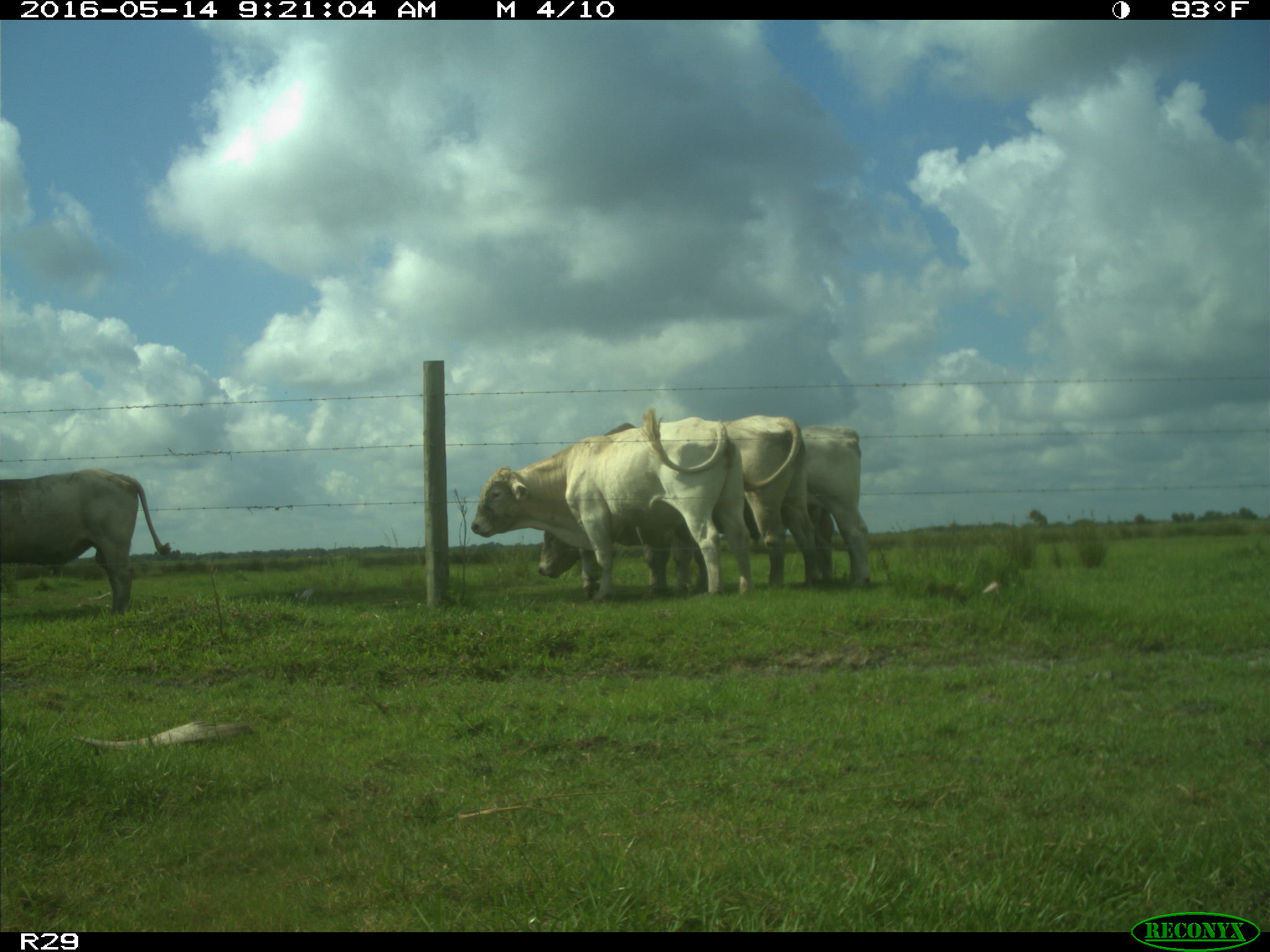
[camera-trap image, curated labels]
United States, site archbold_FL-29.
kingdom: Animalia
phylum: Chordata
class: Mammalia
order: Artiodactyla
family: Bovidae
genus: Bos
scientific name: Bos taurus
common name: domestic cow